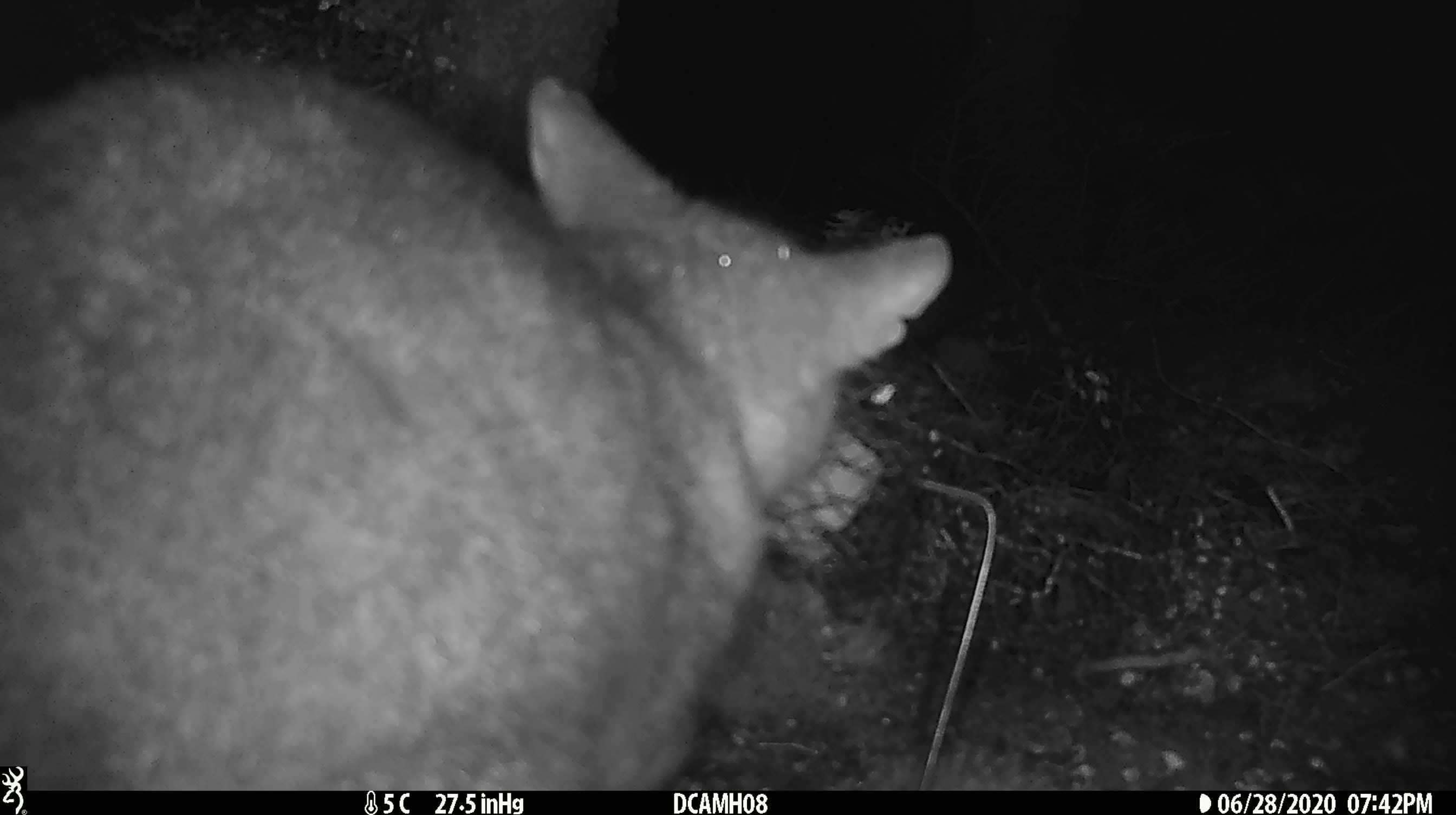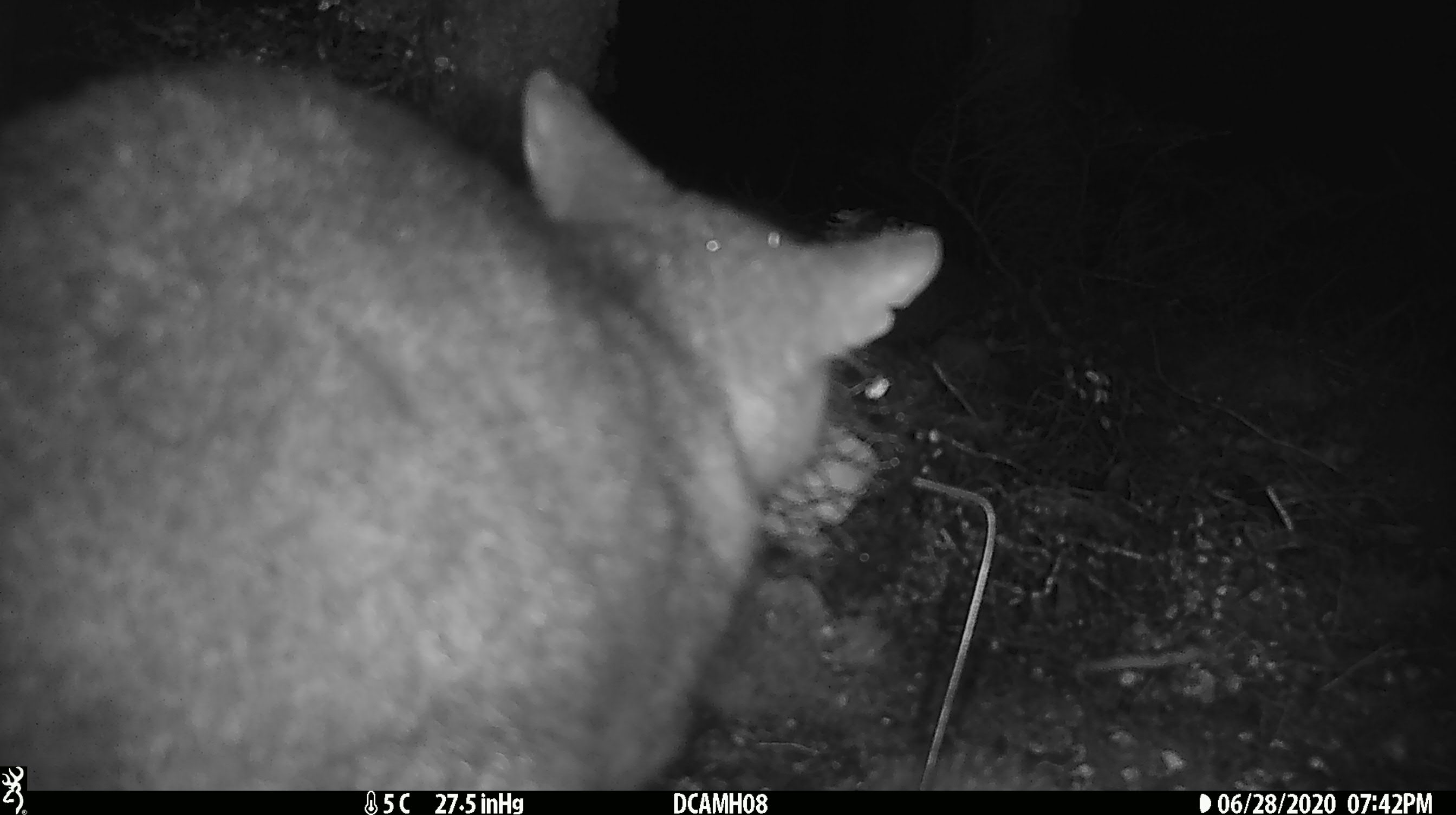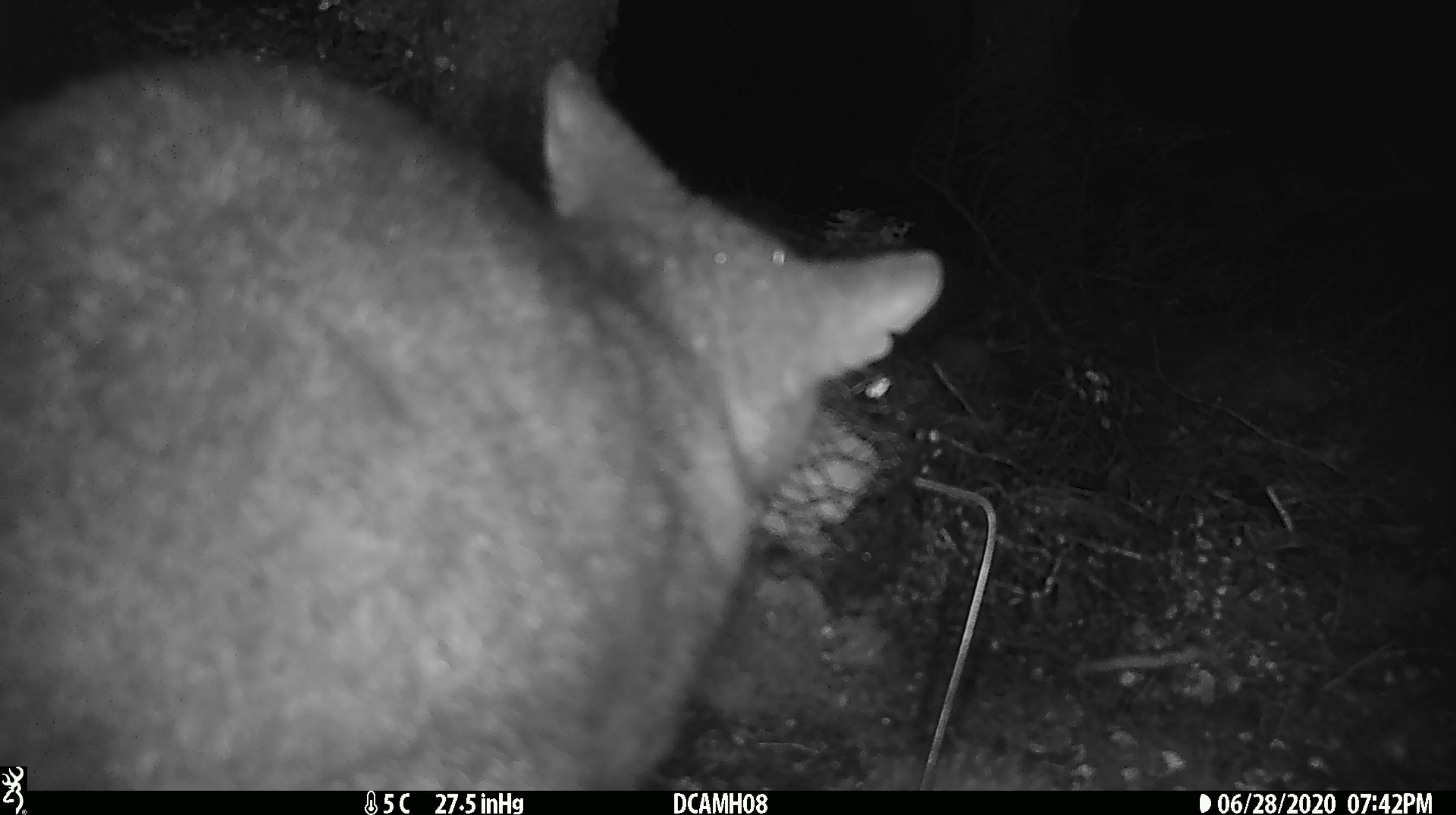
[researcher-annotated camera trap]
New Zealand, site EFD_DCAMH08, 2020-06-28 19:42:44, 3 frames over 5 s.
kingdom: Animalia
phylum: Chordata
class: Mammalia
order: Diprotodontia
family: Phalangeridae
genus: Trichosurus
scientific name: Trichosurus vulpecula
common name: common brushtail possum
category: possum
Possum (common brushtail possum) (Trichosurus vulpecula).